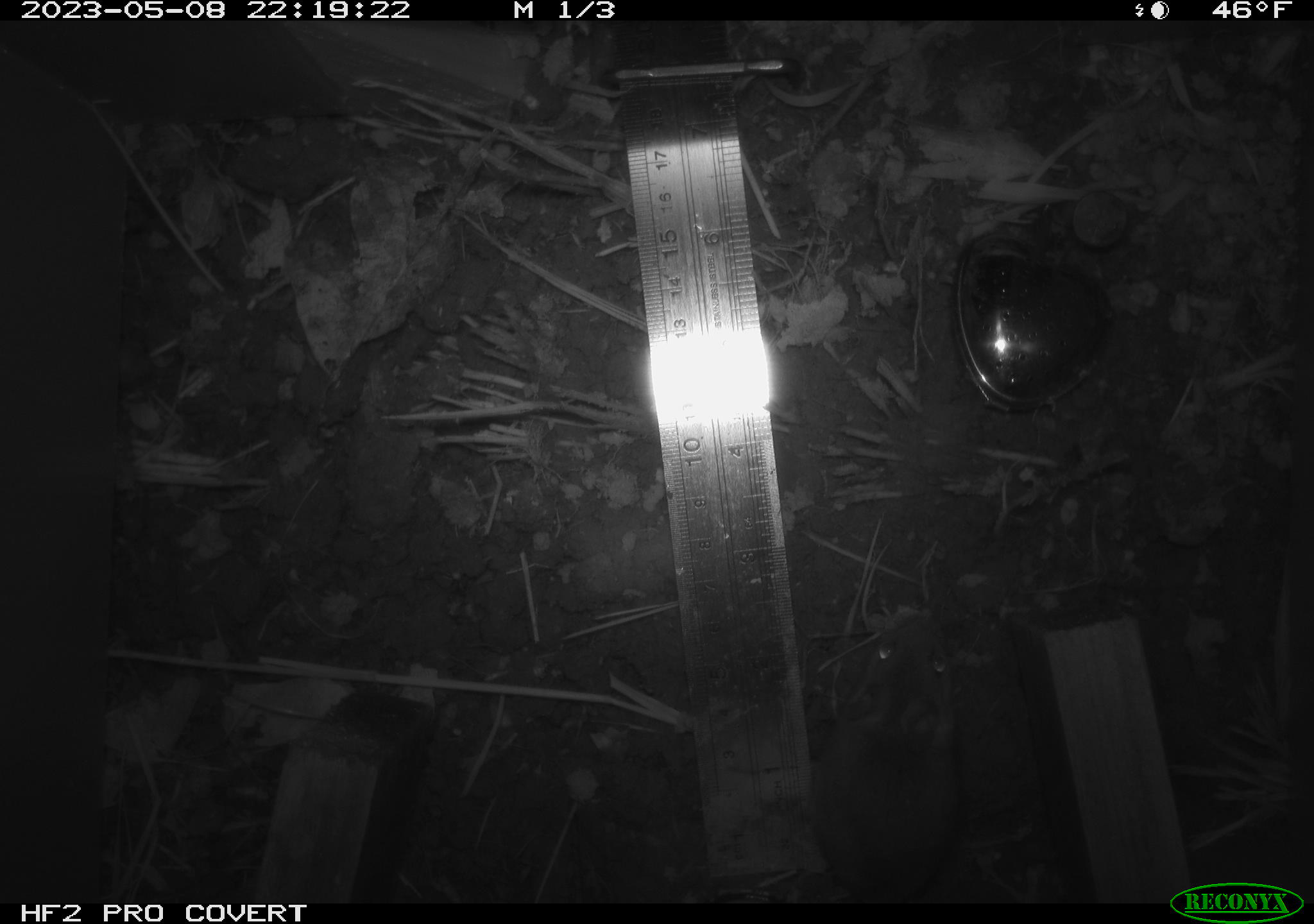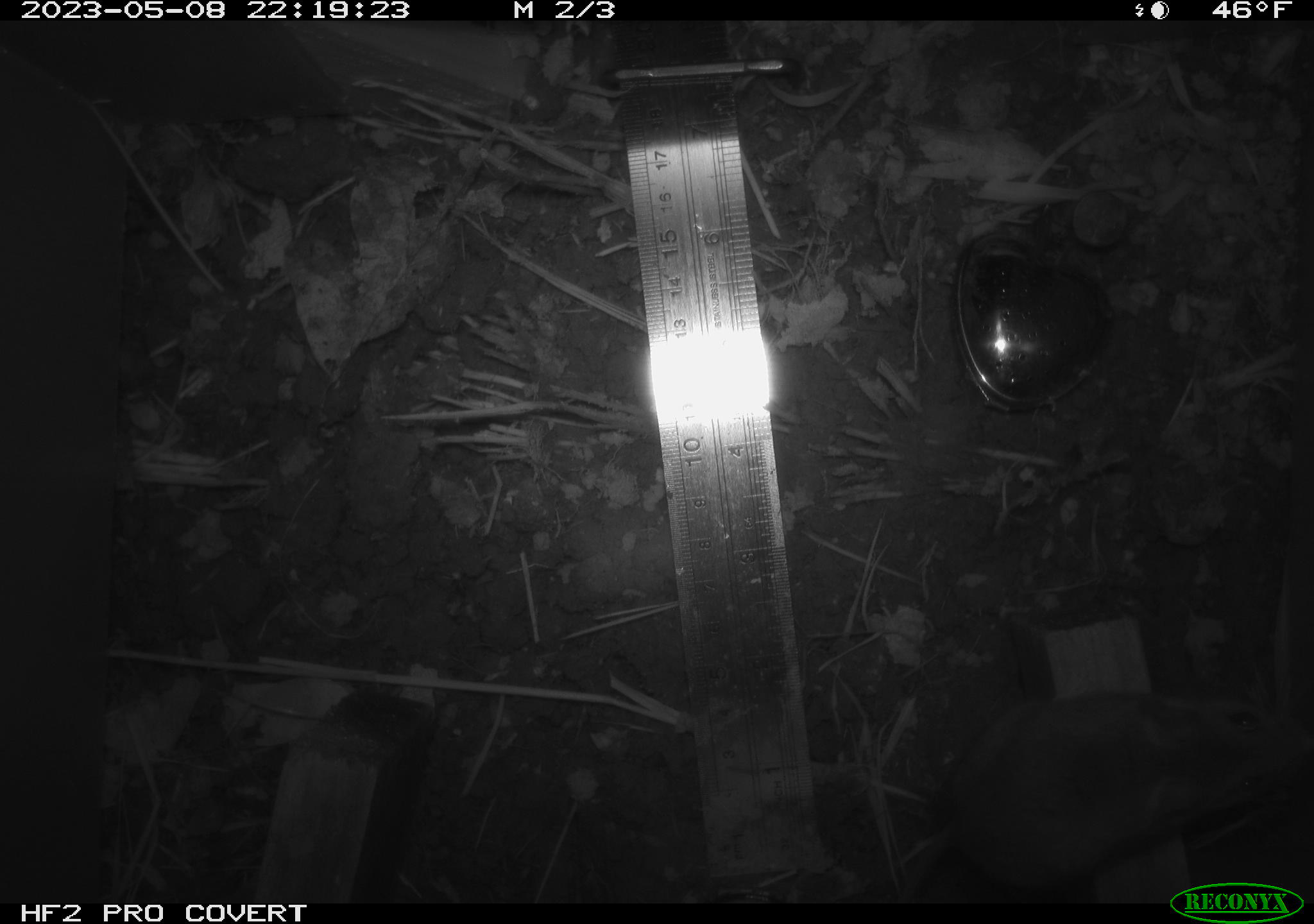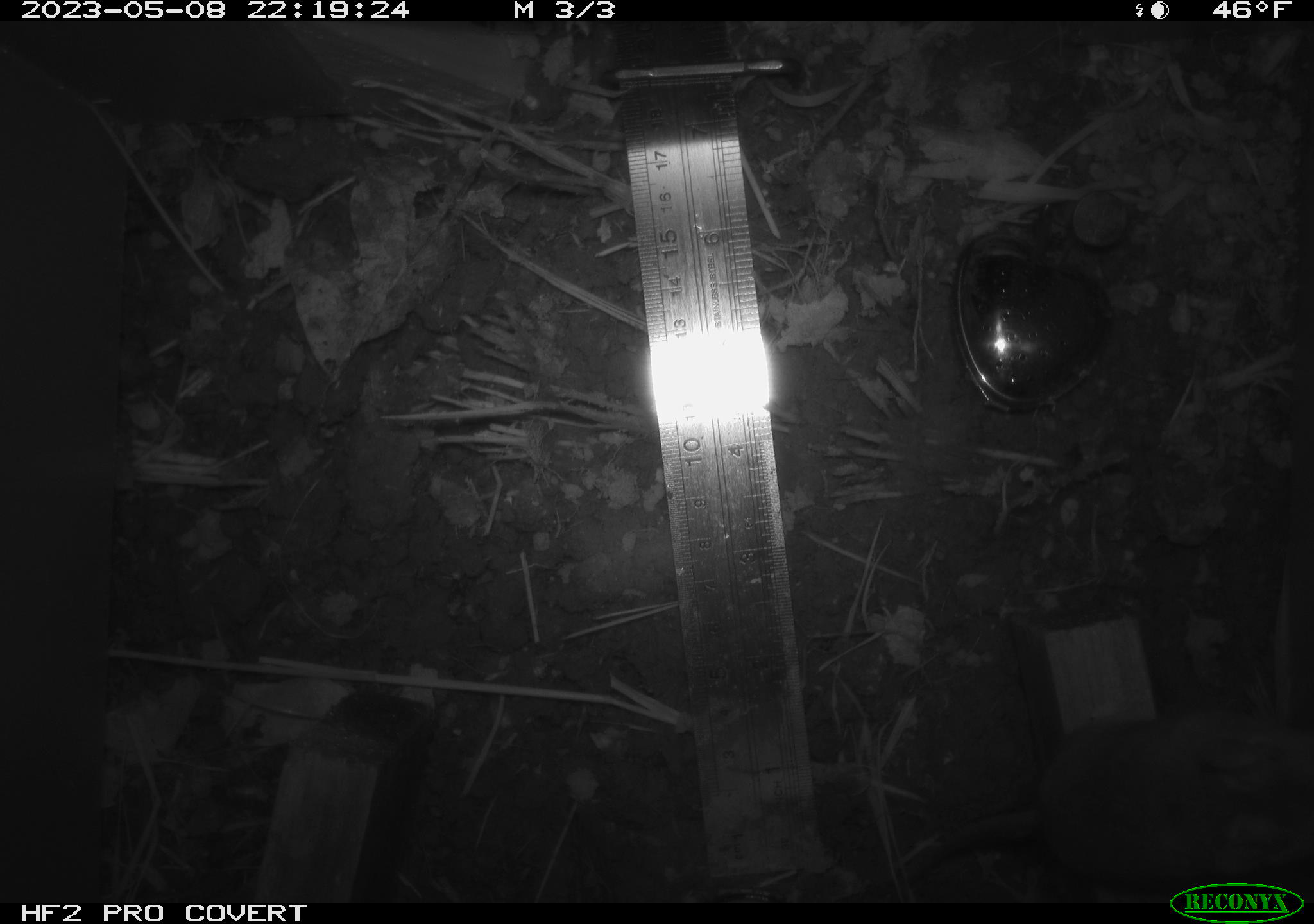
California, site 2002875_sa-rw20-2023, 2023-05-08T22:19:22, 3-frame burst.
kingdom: Animalia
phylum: Chordata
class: Mammalia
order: Rodentia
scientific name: Rodentia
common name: mouse species